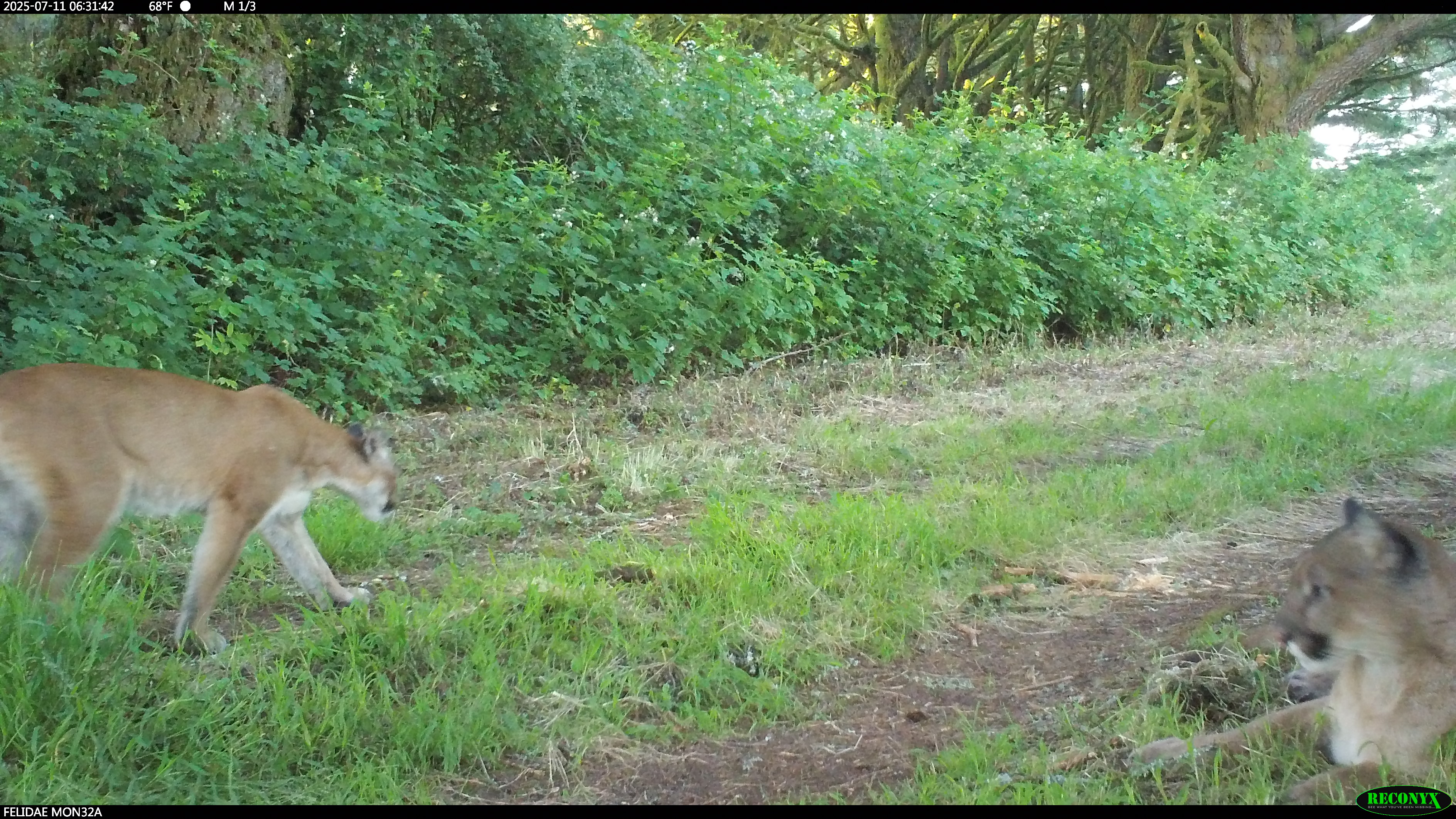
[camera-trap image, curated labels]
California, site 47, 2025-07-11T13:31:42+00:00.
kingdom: Animalia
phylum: Chordata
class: Mammalia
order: Carnivora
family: Felidae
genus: Puma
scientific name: Puma concolor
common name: puma